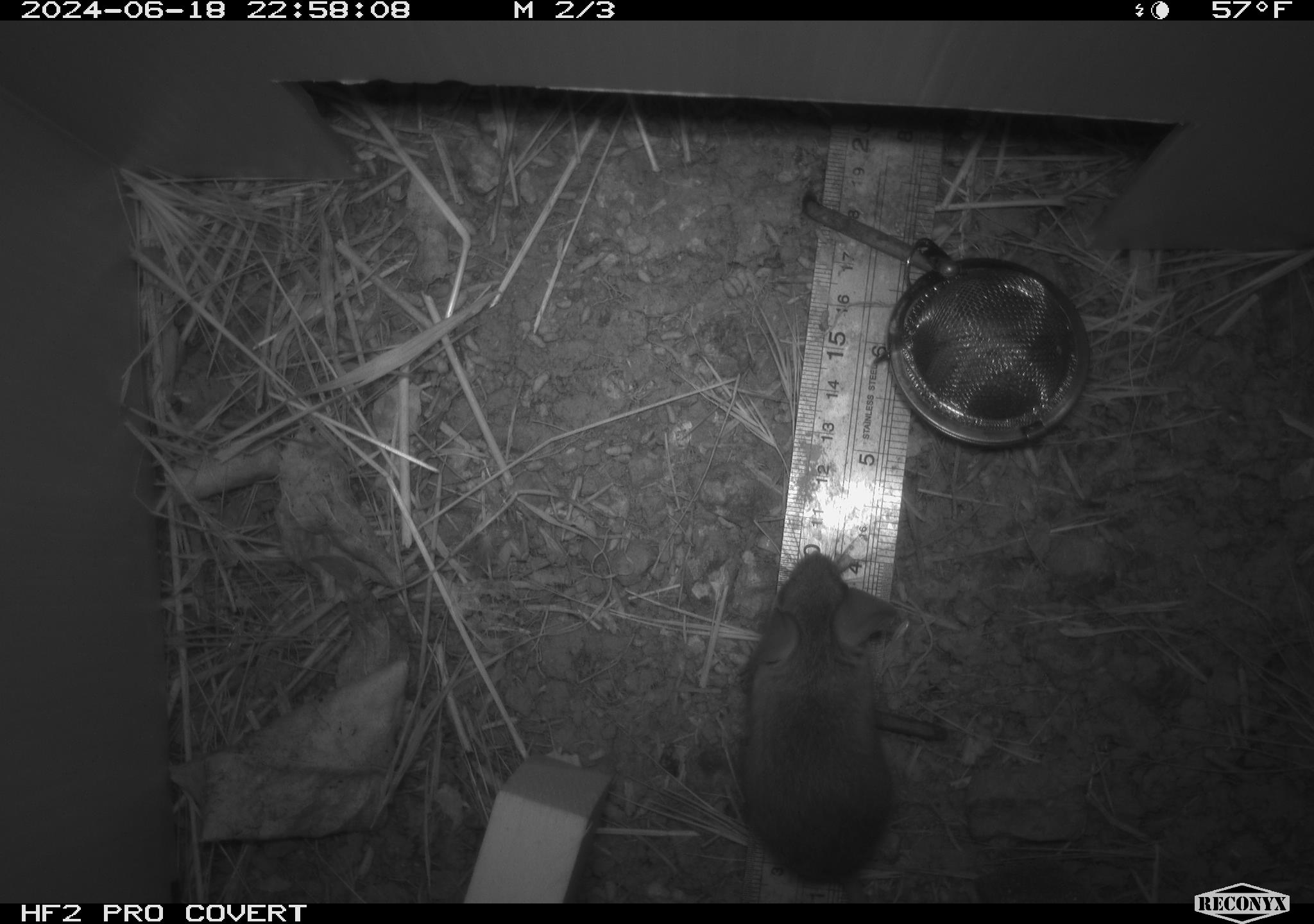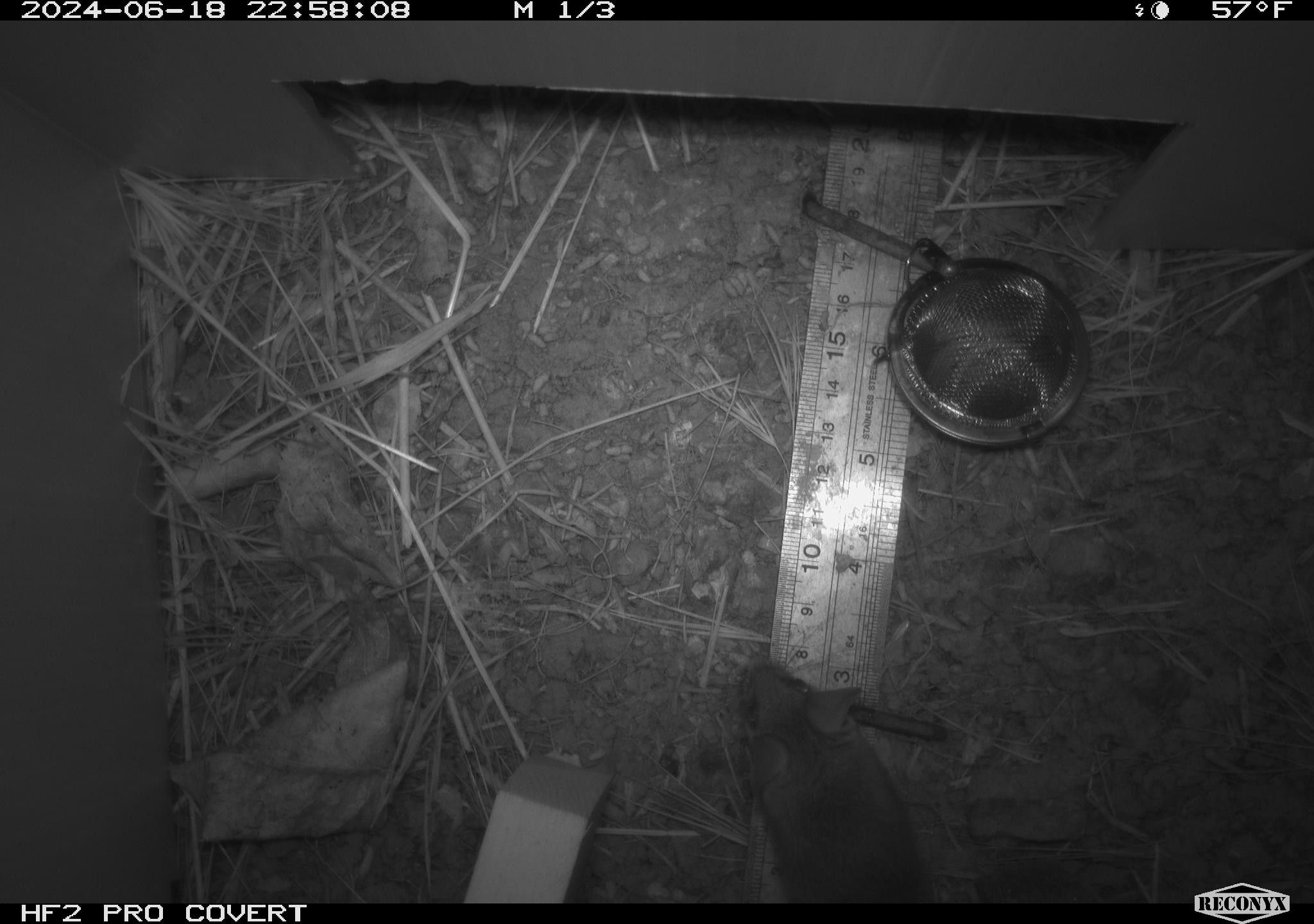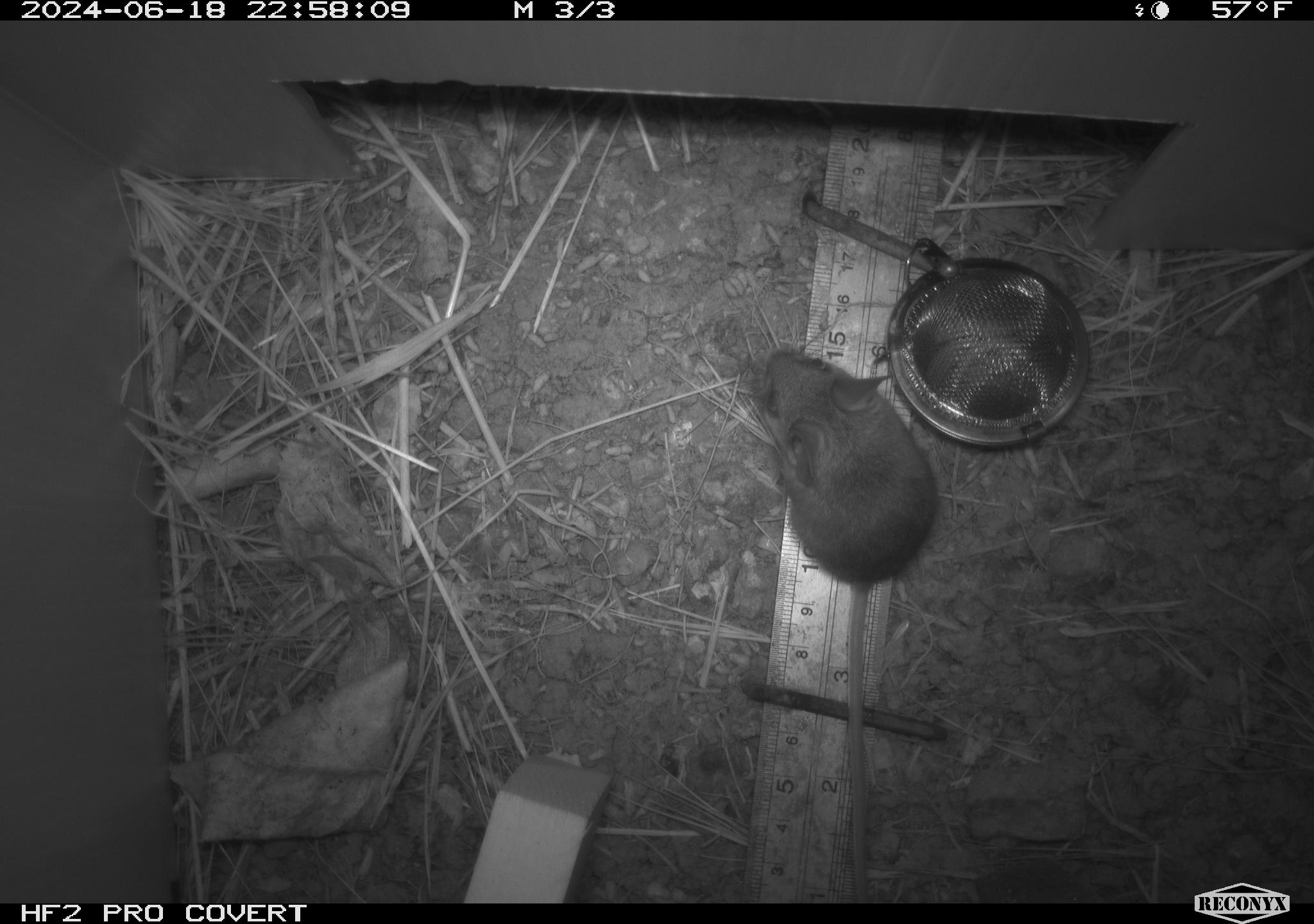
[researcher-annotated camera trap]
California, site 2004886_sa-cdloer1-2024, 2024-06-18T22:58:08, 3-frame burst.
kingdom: Animalia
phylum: Chordata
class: Mammalia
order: Rodentia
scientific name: Rodentia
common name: mouse species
Mouse species (Rodentia).